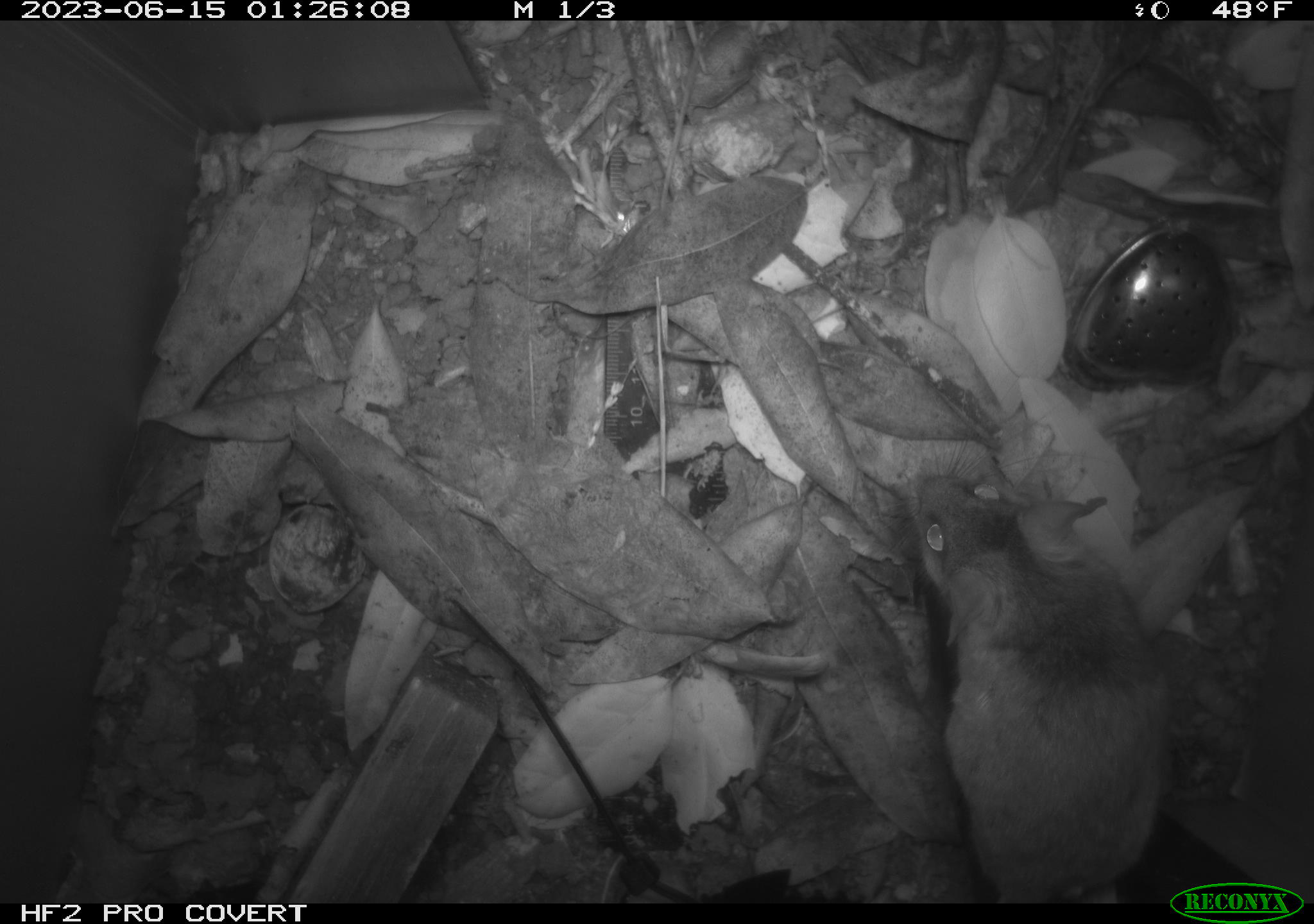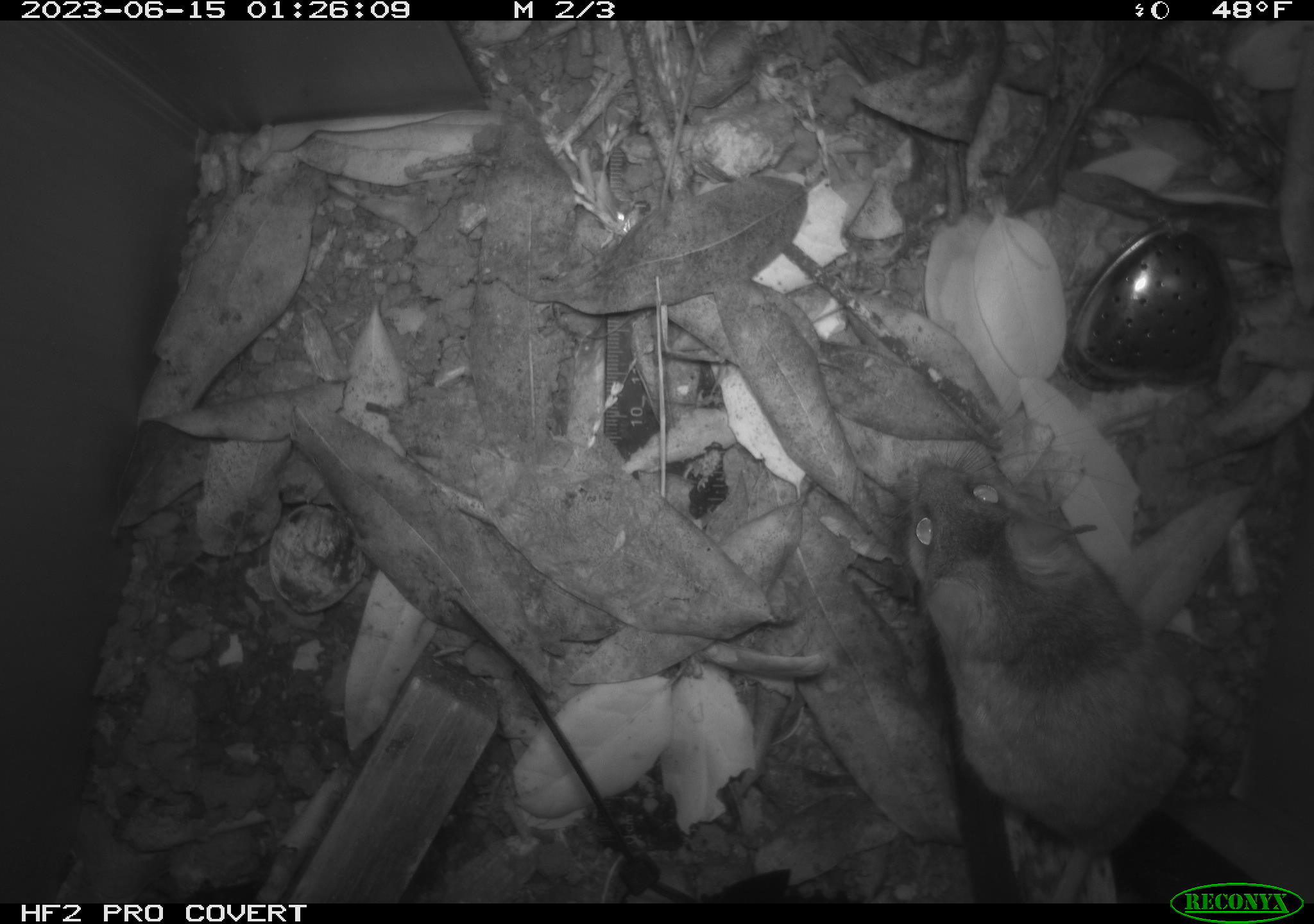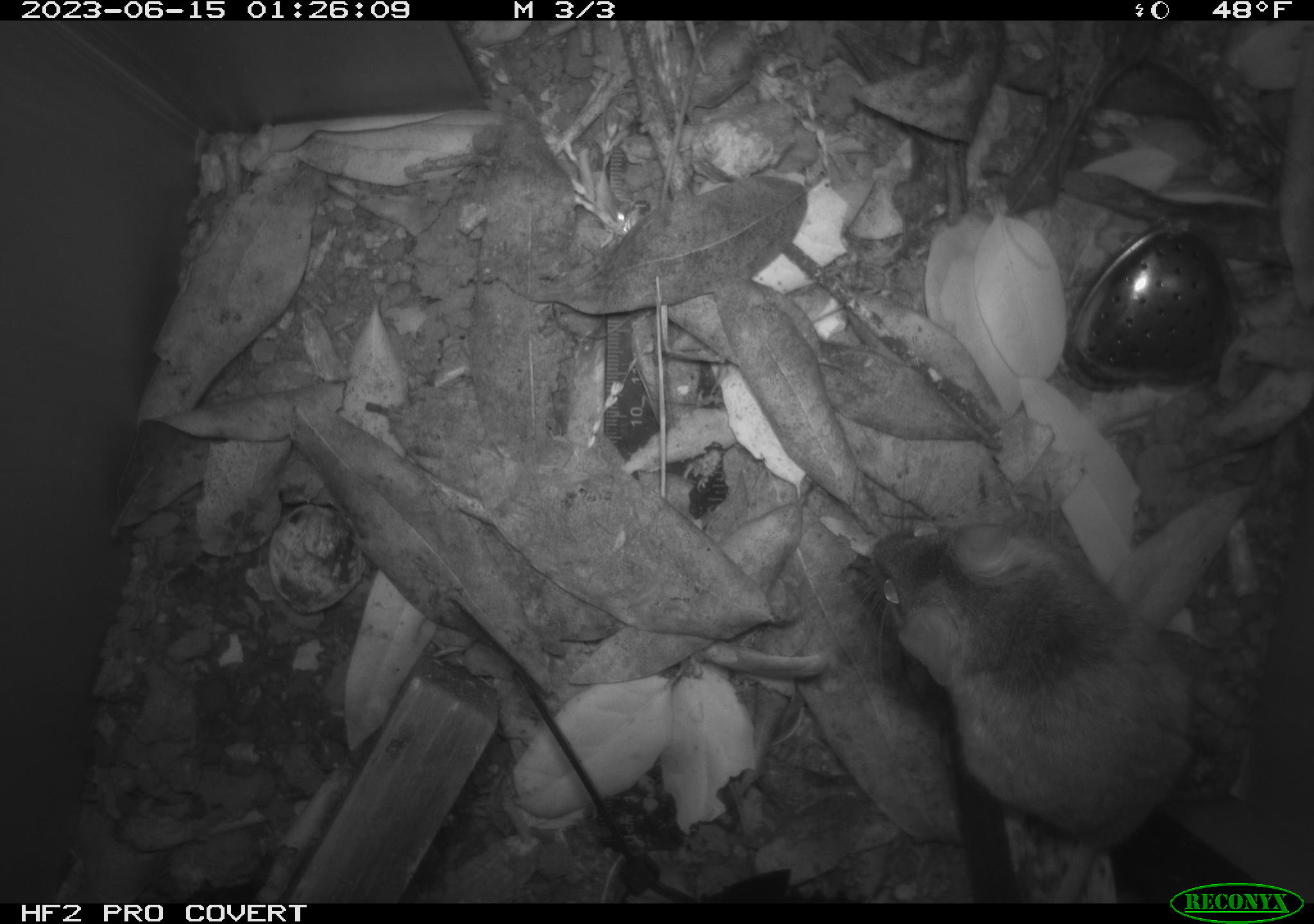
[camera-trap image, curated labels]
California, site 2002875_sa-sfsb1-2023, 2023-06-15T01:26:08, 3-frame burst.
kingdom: Animalia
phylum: Chordata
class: Mammalia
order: Rodentia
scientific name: Rodentia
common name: mouse species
Mouse species (Rodentia).